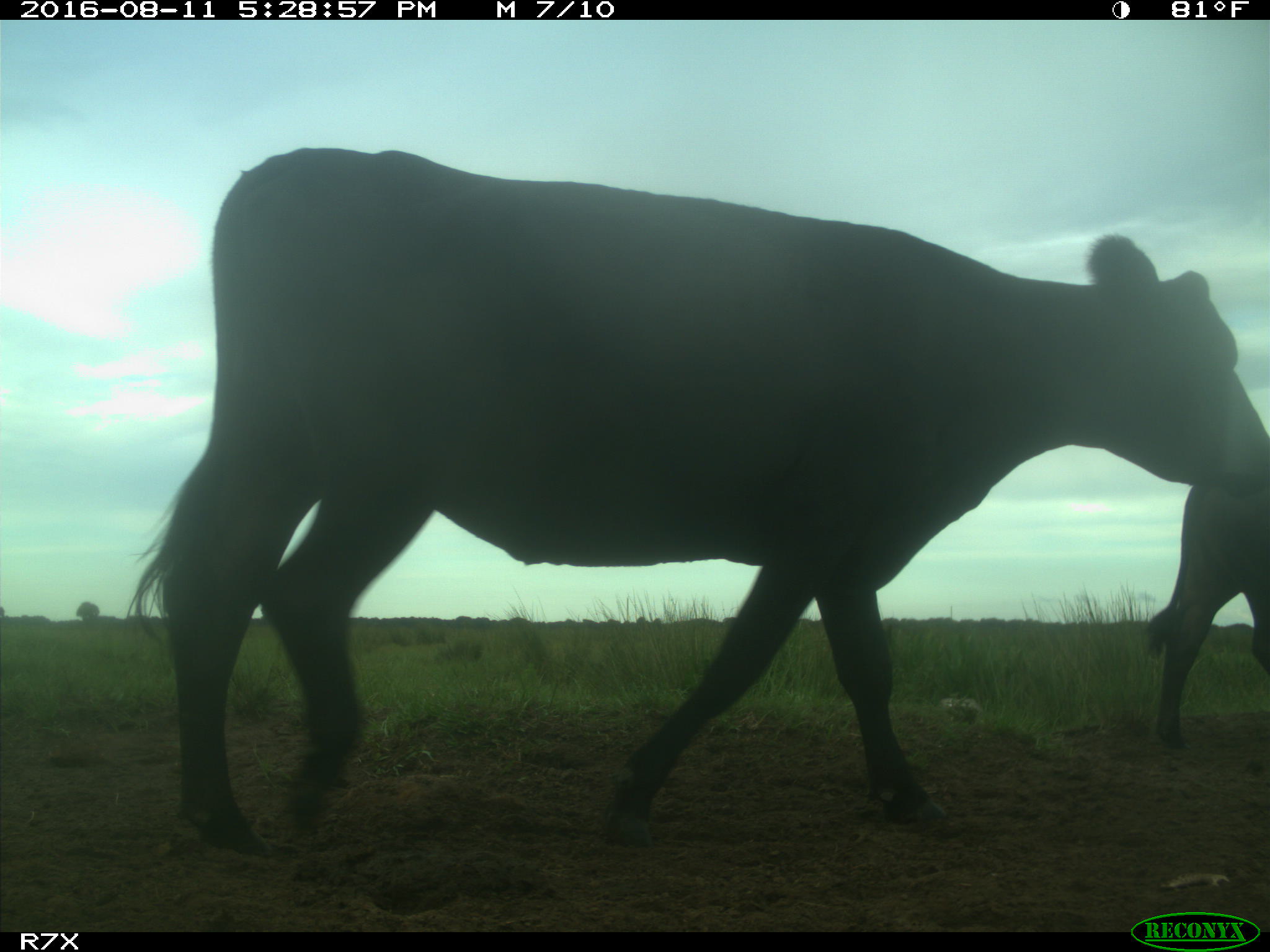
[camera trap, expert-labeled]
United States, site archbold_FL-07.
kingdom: Animalia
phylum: Chordata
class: Mammalia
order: Artiodactyla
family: Bovidae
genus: Bos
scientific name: Bos taurus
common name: domestic cow